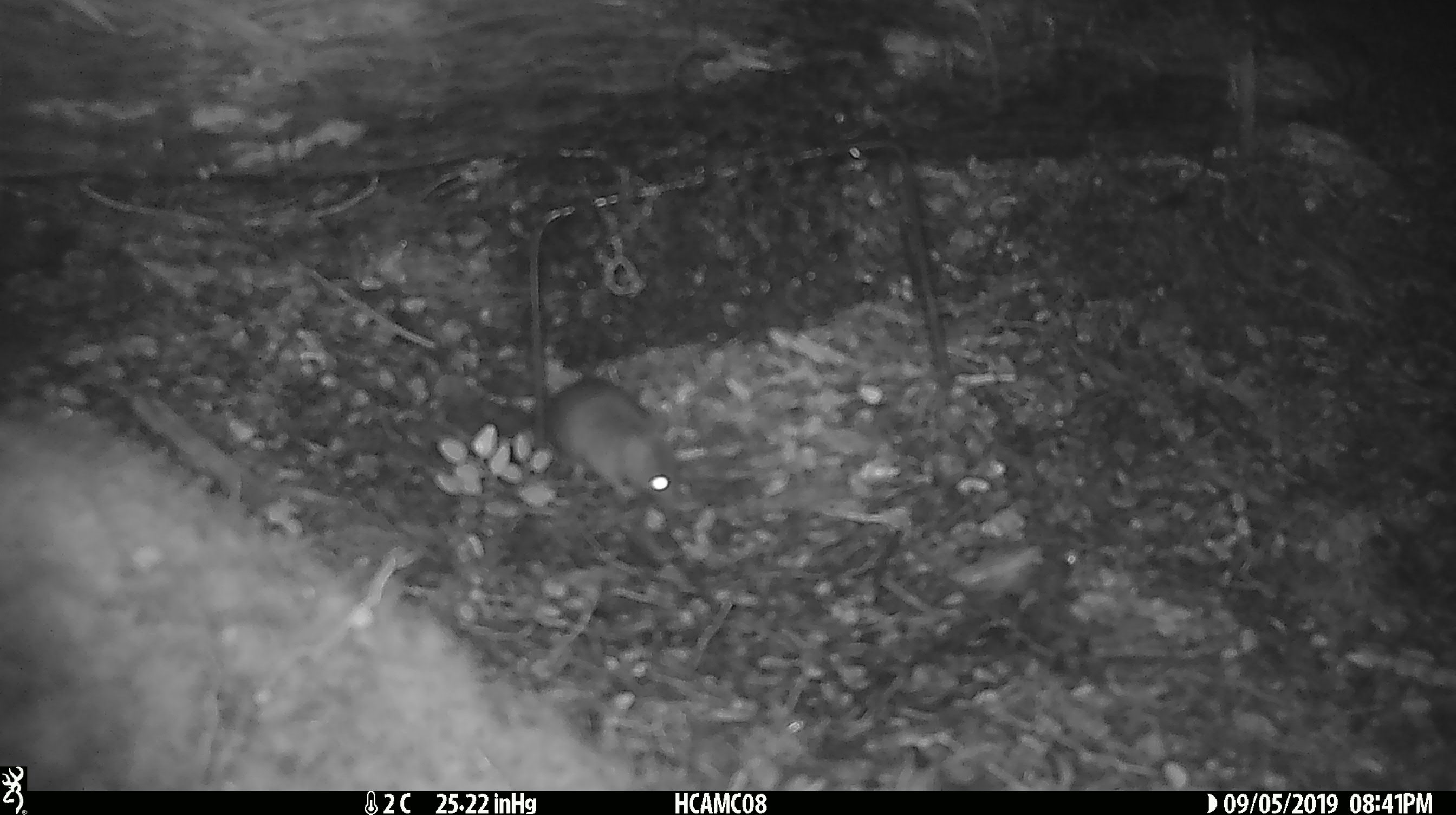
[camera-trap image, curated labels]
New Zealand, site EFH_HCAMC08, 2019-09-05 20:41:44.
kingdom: Animalia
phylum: Chordata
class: Mammalia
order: Rodentia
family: Muridae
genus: Mus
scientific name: Mus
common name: mouse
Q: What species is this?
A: Mouse (Mus).